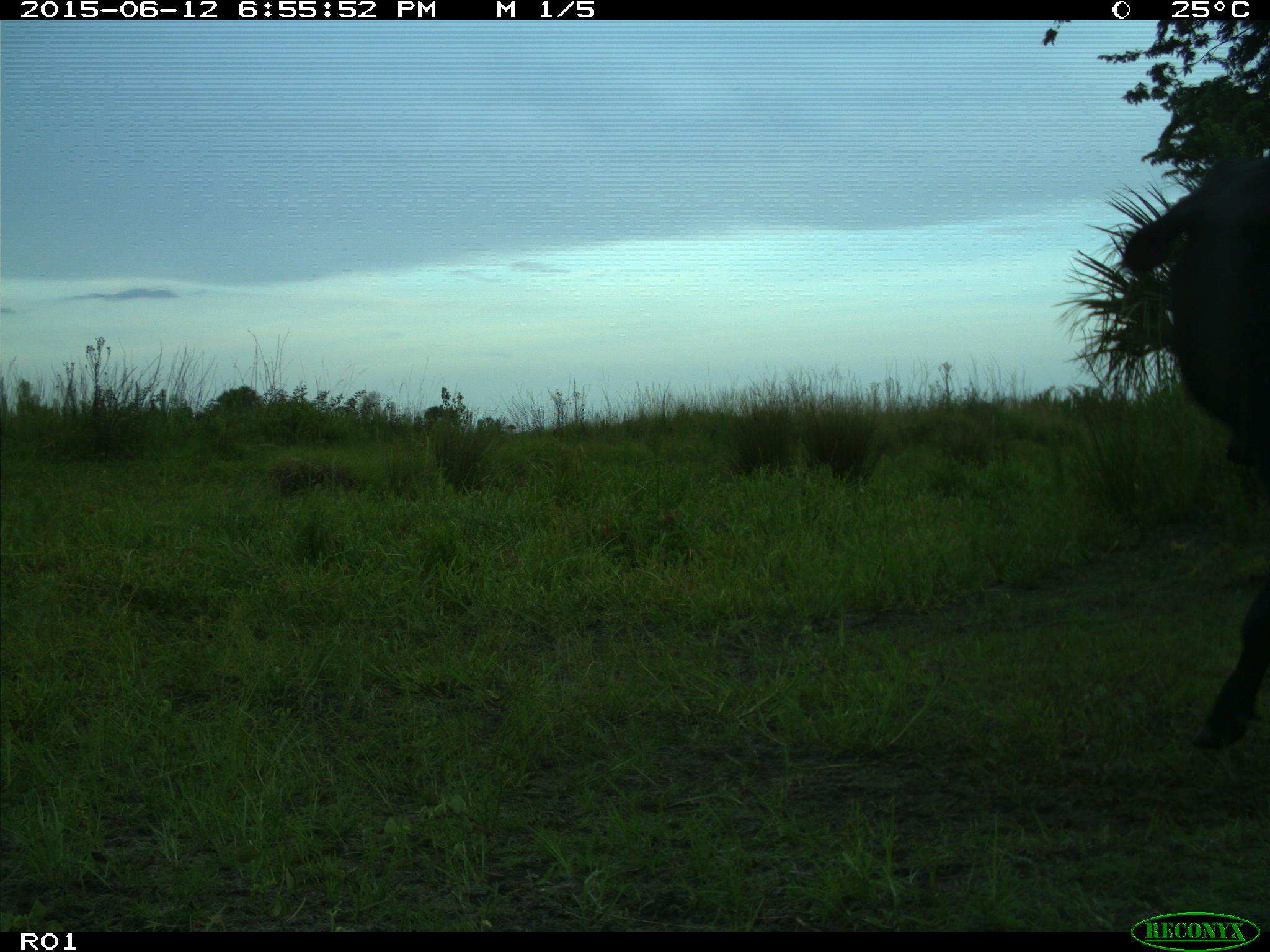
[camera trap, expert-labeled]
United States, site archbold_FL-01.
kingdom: Animalia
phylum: Chordata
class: Mammalia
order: Artiodactyla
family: Bovidae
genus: Bos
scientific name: Bos taurus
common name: domestic cow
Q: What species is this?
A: Bos taurus (domestic cow).